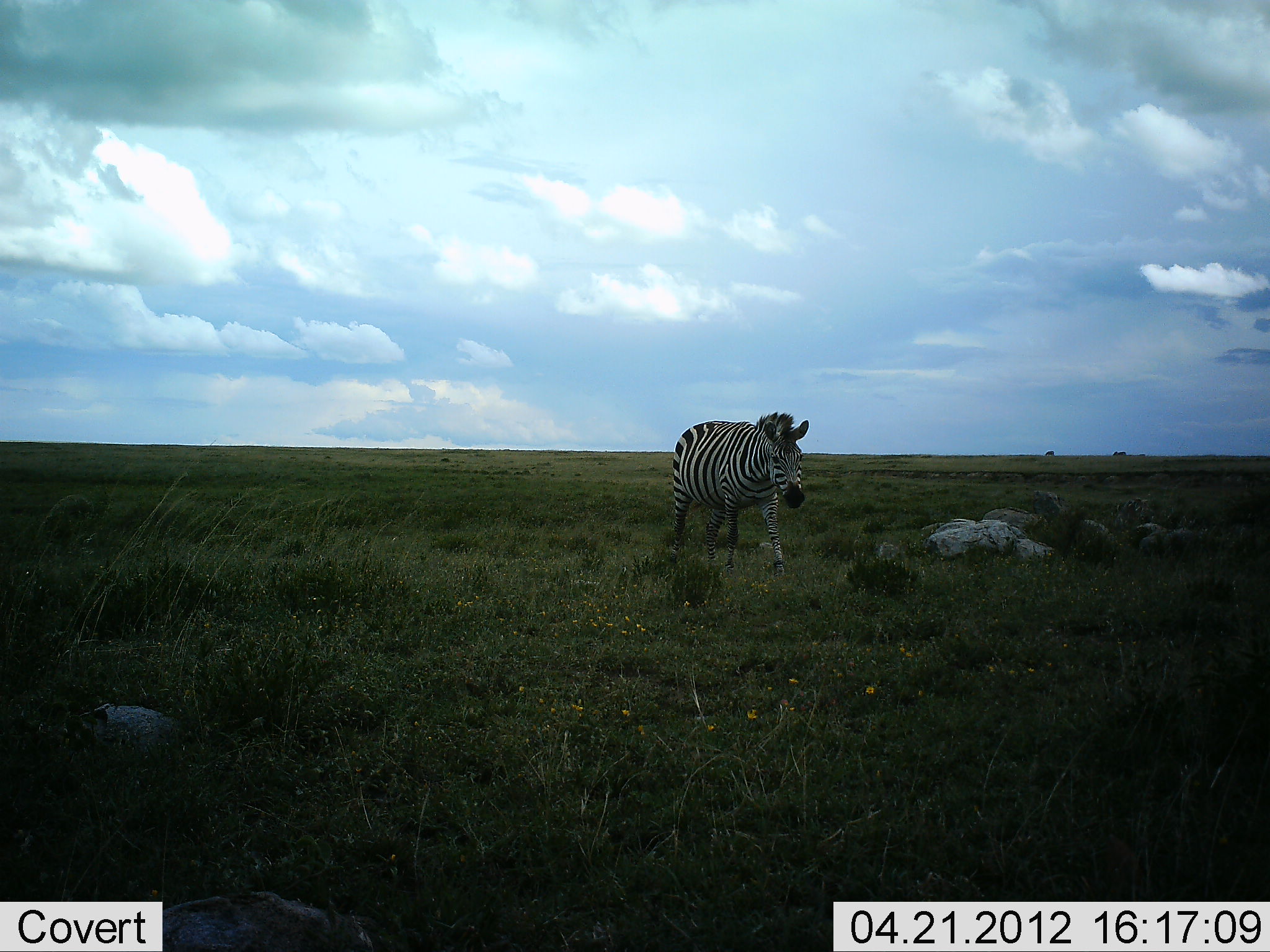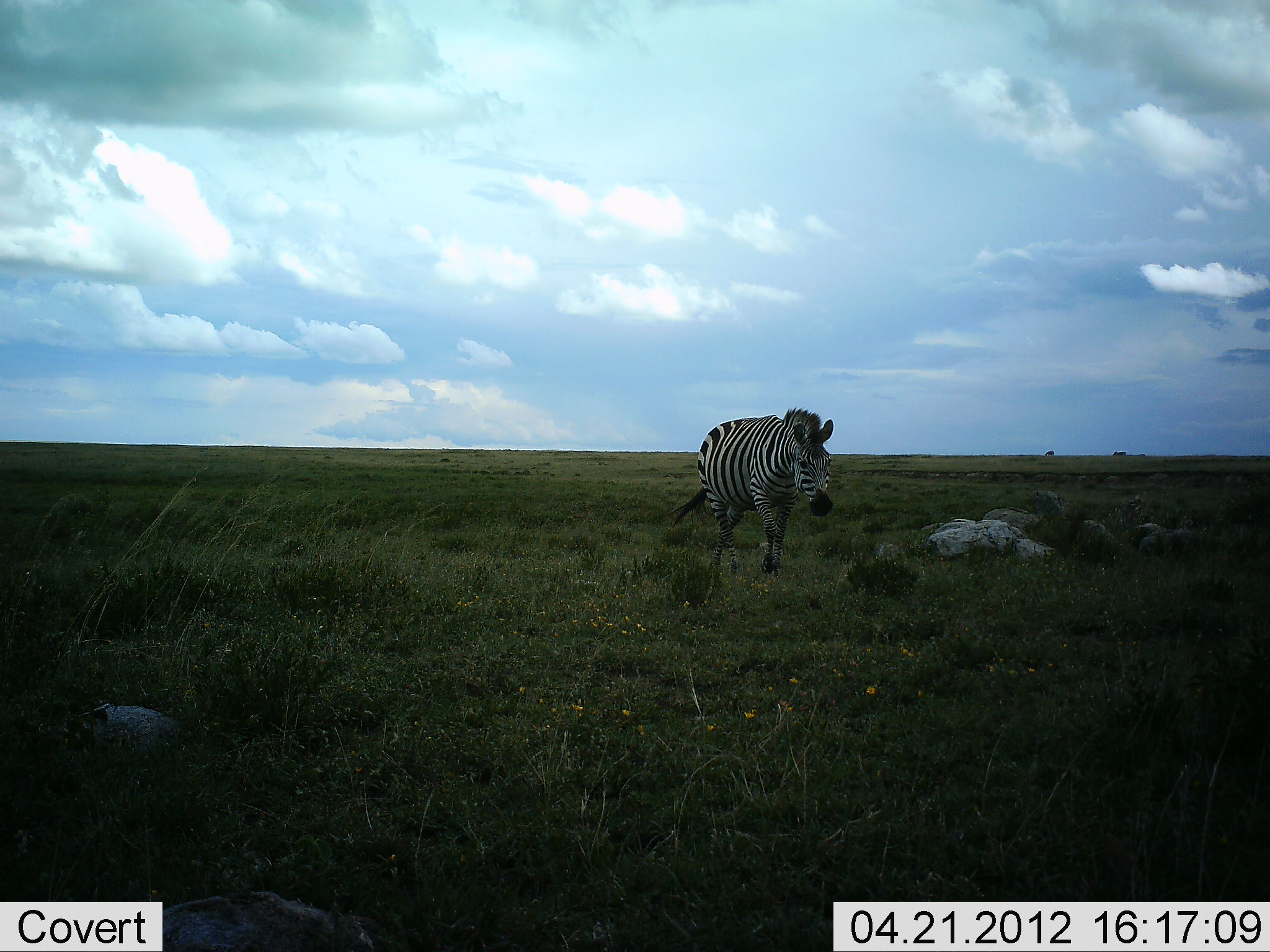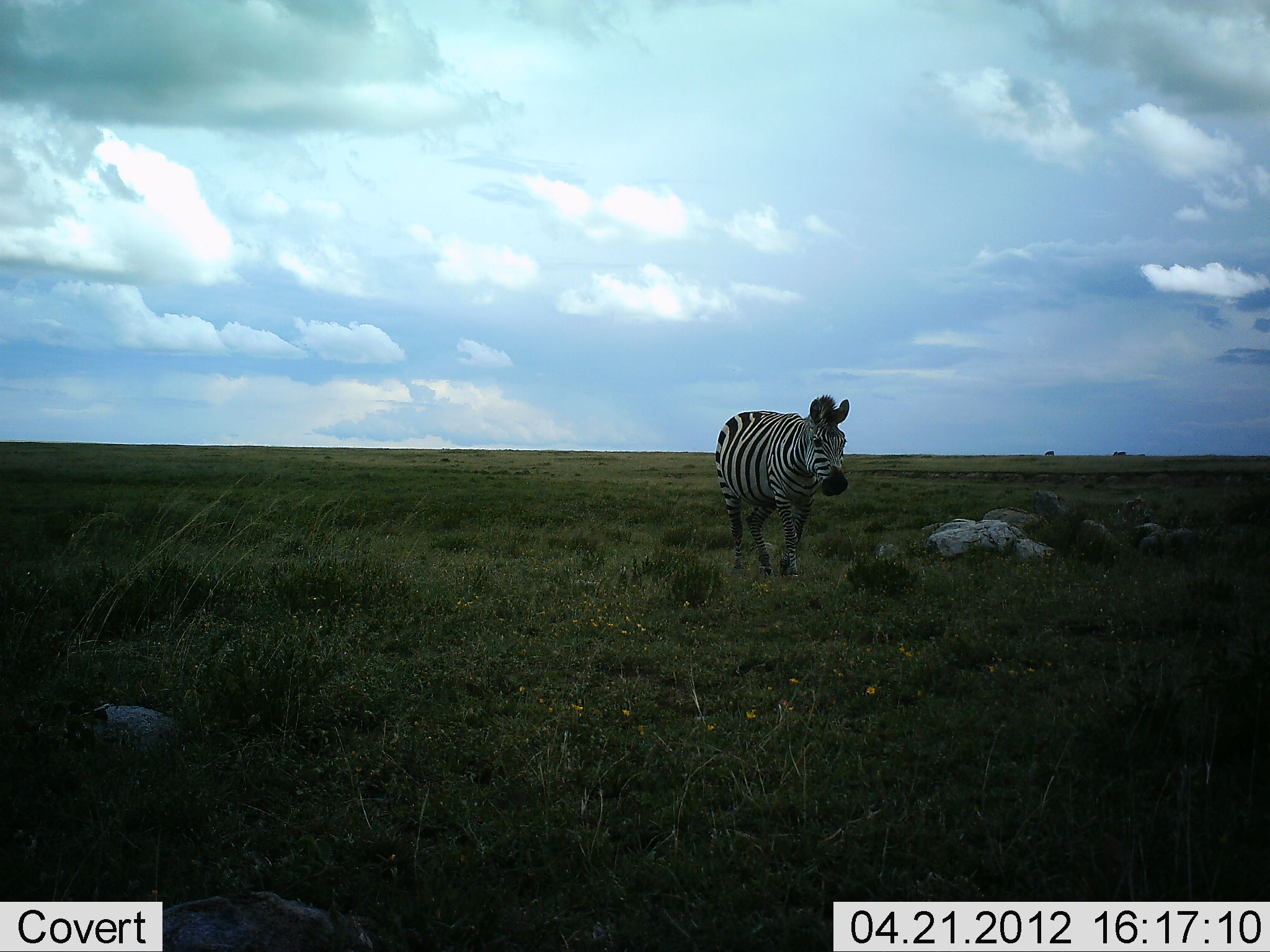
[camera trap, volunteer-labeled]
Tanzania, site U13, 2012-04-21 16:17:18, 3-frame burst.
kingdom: Animalia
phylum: Chordata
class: Mammalia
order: Perissodactyla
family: Equidae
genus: Equus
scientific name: Equus quagga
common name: plains zebra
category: zebra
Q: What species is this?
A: Zebra (plains zebra) (Equus quagga).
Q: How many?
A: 1.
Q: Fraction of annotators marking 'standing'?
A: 0%.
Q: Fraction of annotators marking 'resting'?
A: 0%.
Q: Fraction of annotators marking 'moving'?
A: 100%.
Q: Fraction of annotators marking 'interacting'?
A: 0%.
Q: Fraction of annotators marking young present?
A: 0%.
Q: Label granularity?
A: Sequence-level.